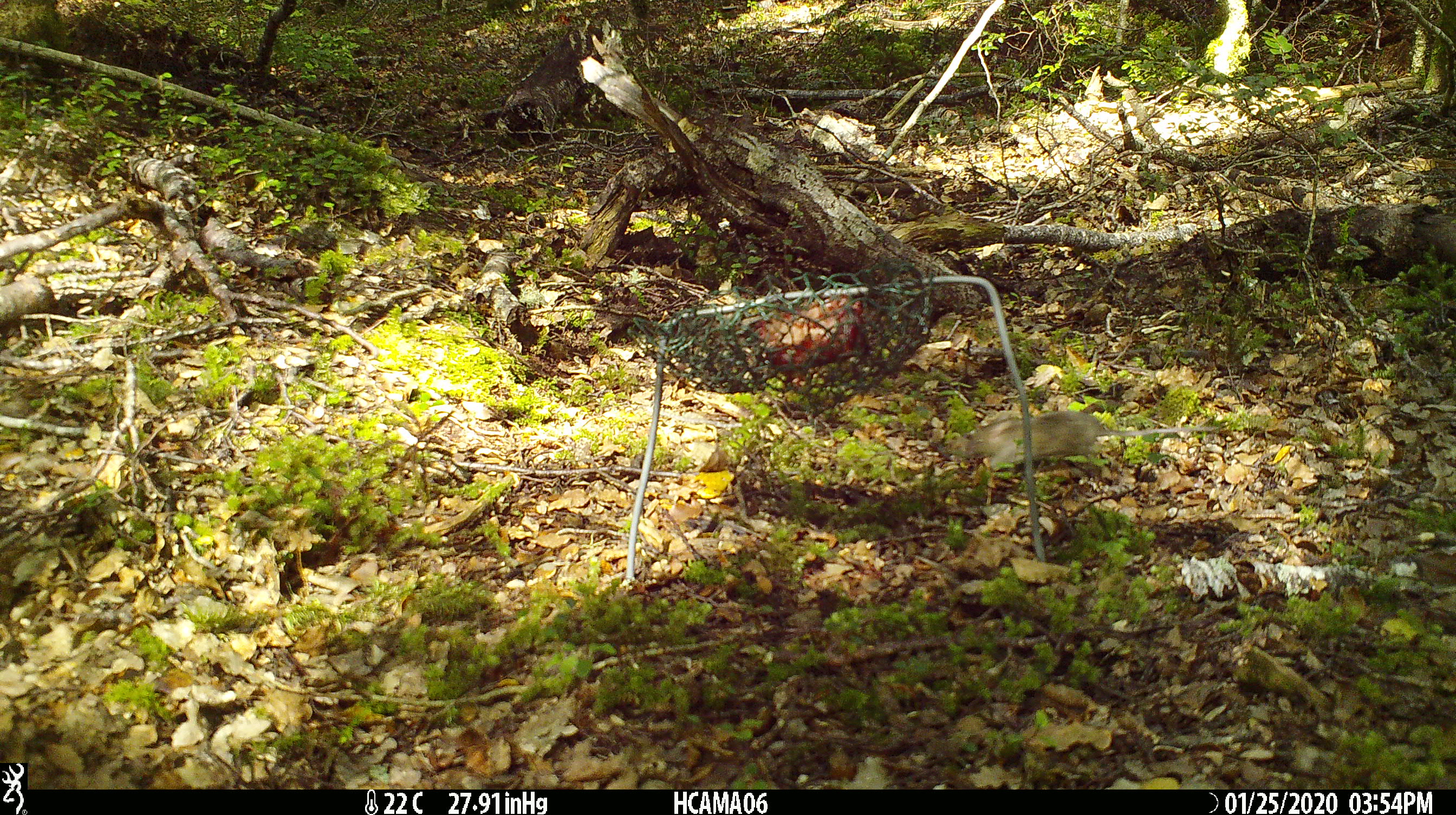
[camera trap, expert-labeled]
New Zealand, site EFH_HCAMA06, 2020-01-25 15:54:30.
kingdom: Animalia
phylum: Chordata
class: Mammalia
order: Rodentia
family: Muridae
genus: Mus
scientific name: Mus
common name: mouse